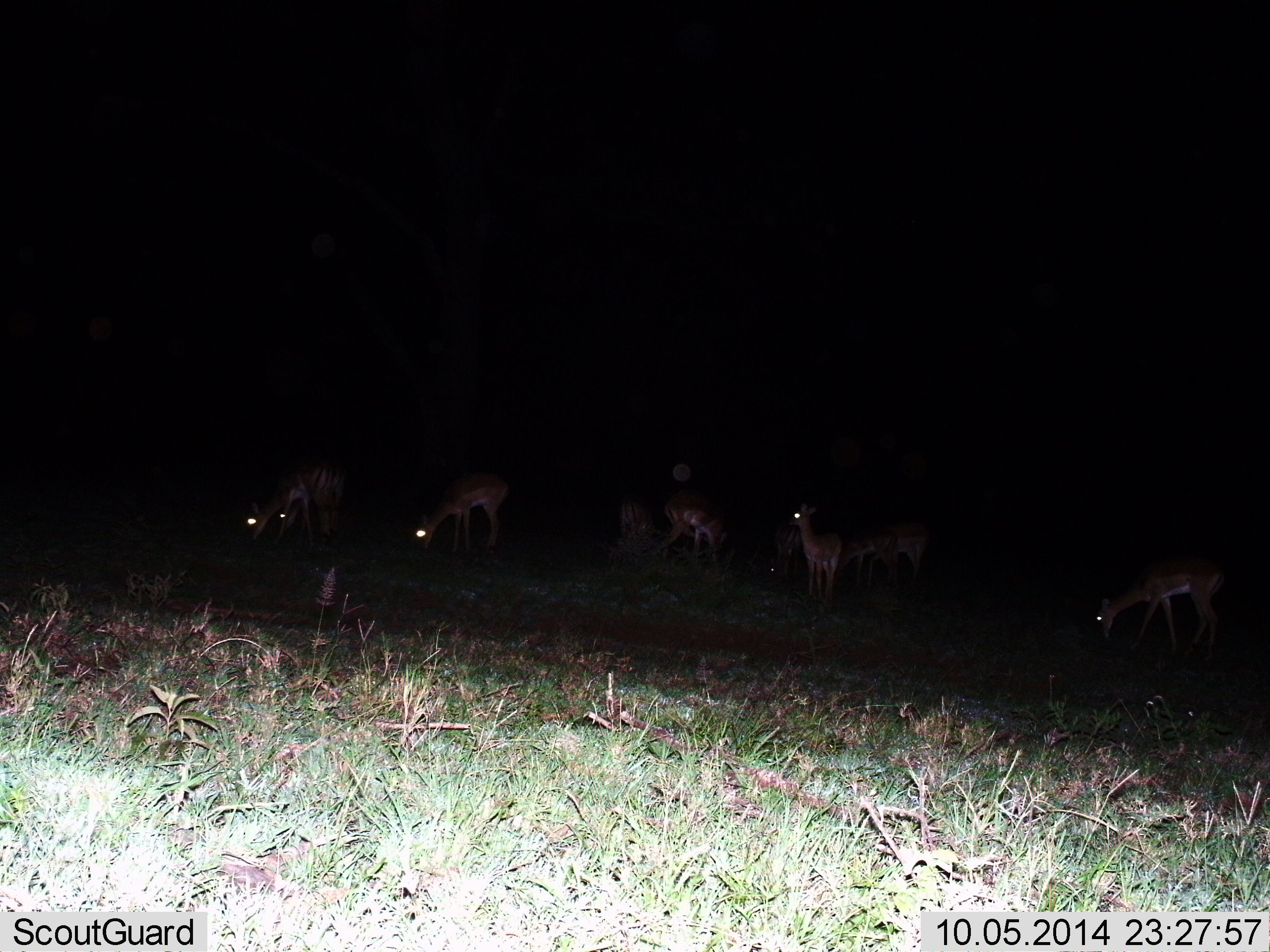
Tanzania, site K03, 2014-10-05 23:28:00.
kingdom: Animalia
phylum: Chordata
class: Mammalia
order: Artiodactyla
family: Bovidae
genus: Nanger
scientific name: Nanger granti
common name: grant's gazelle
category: gazellegrants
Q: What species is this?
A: Gazellegrants (grant's gazelle) (Nanger granti).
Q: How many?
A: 6.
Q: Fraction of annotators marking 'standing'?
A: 67%.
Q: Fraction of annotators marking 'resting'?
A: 0%.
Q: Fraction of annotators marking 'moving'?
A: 0%.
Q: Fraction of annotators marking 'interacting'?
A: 0%.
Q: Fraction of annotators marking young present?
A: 0%.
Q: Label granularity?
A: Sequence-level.